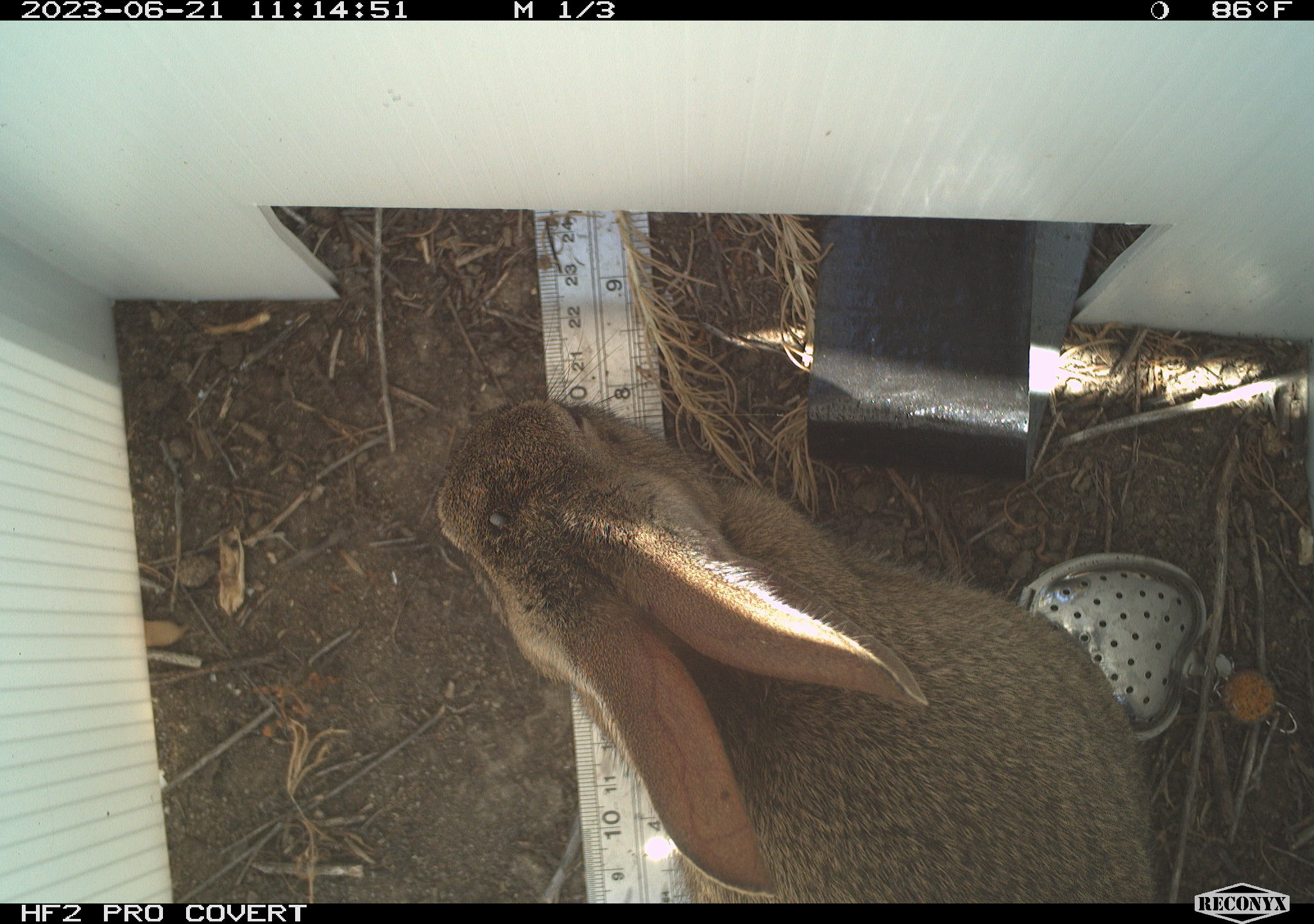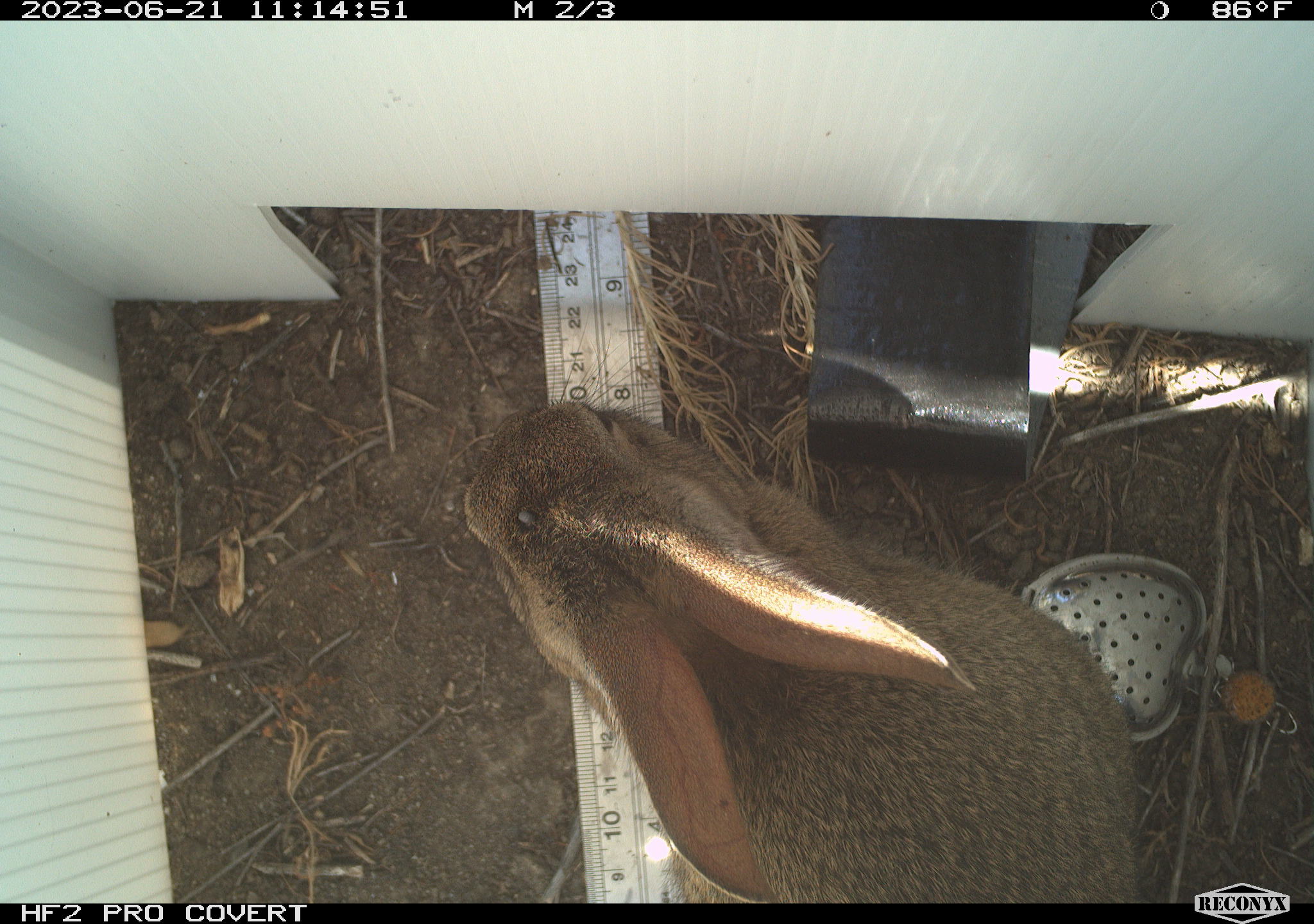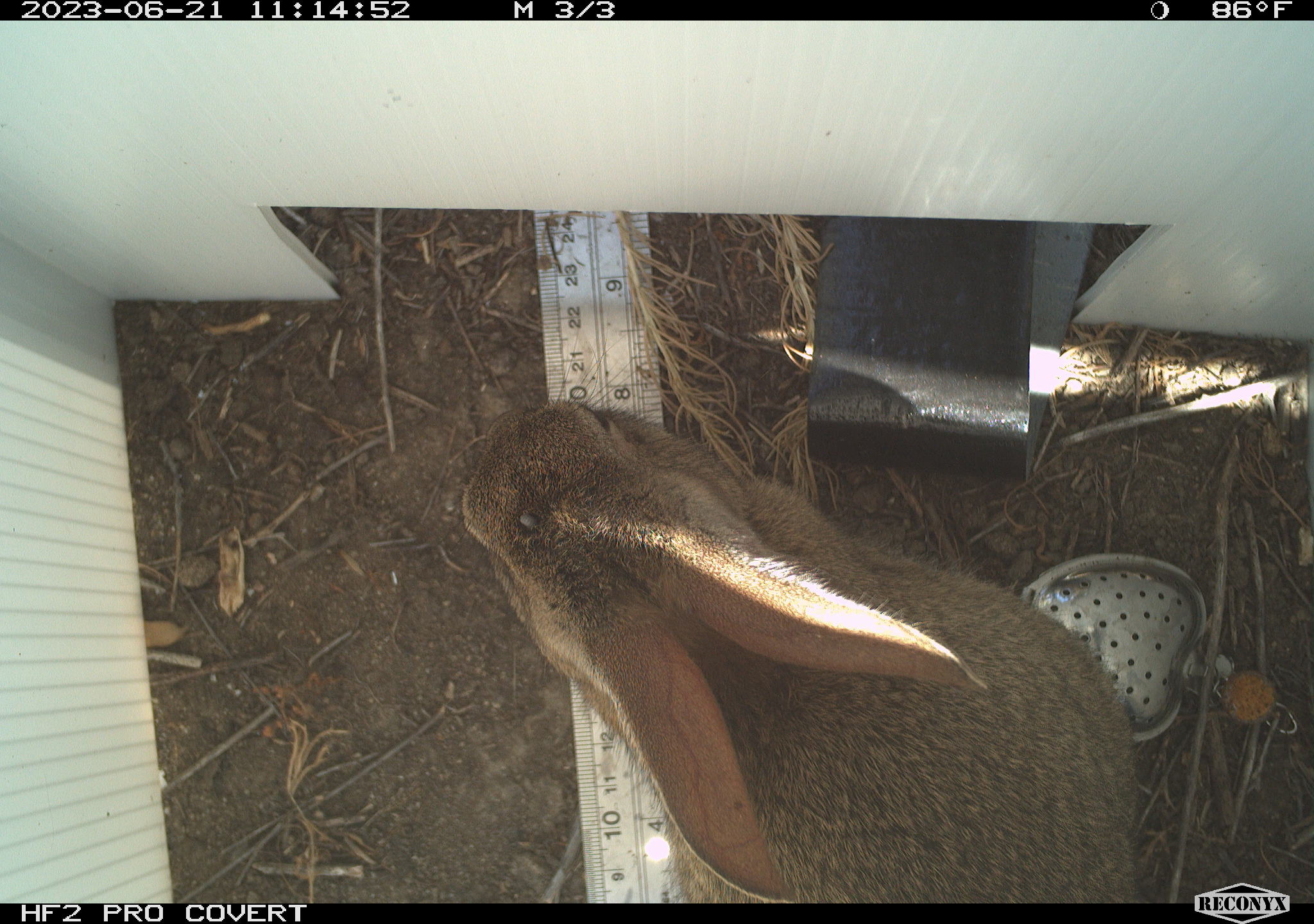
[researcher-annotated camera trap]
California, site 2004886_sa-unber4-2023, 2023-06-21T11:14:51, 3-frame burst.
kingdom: Animalia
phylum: Chordata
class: Mammalia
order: Lagomorpha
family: Leporidae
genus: Sylvilagus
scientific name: Sylvilagus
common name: cottontail rabbits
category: sylvilagus species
Sylvilagus species (cottontail rabbits) (Sylvilagus).